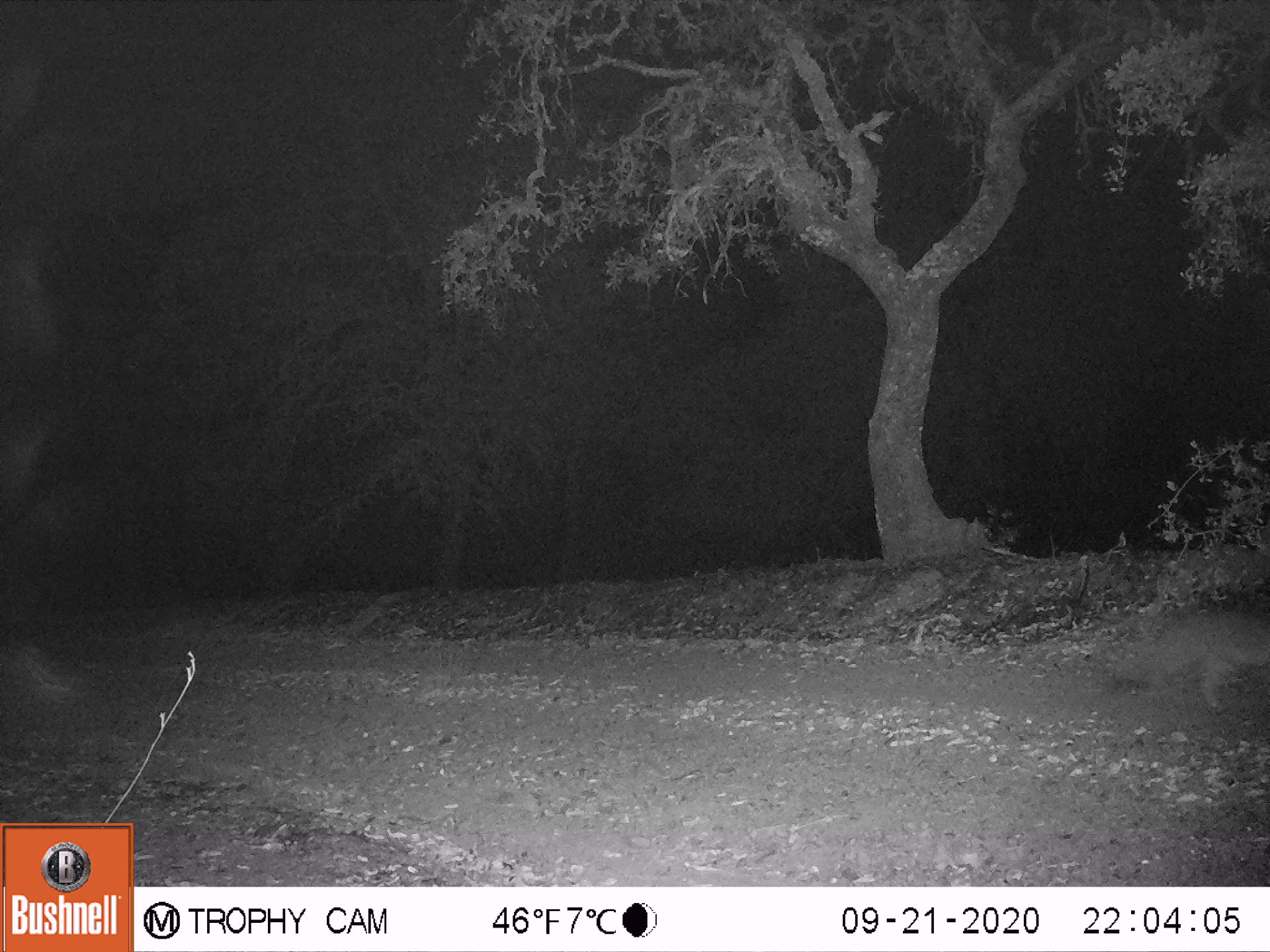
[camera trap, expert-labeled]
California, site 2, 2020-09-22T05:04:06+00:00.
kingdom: Animalia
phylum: Chordata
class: Mammalia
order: Carnivora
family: Canidae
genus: Urocyon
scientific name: Urocyon cinereoargenteus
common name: gray fox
Gray fox (Urocyon cinereoargenteus).